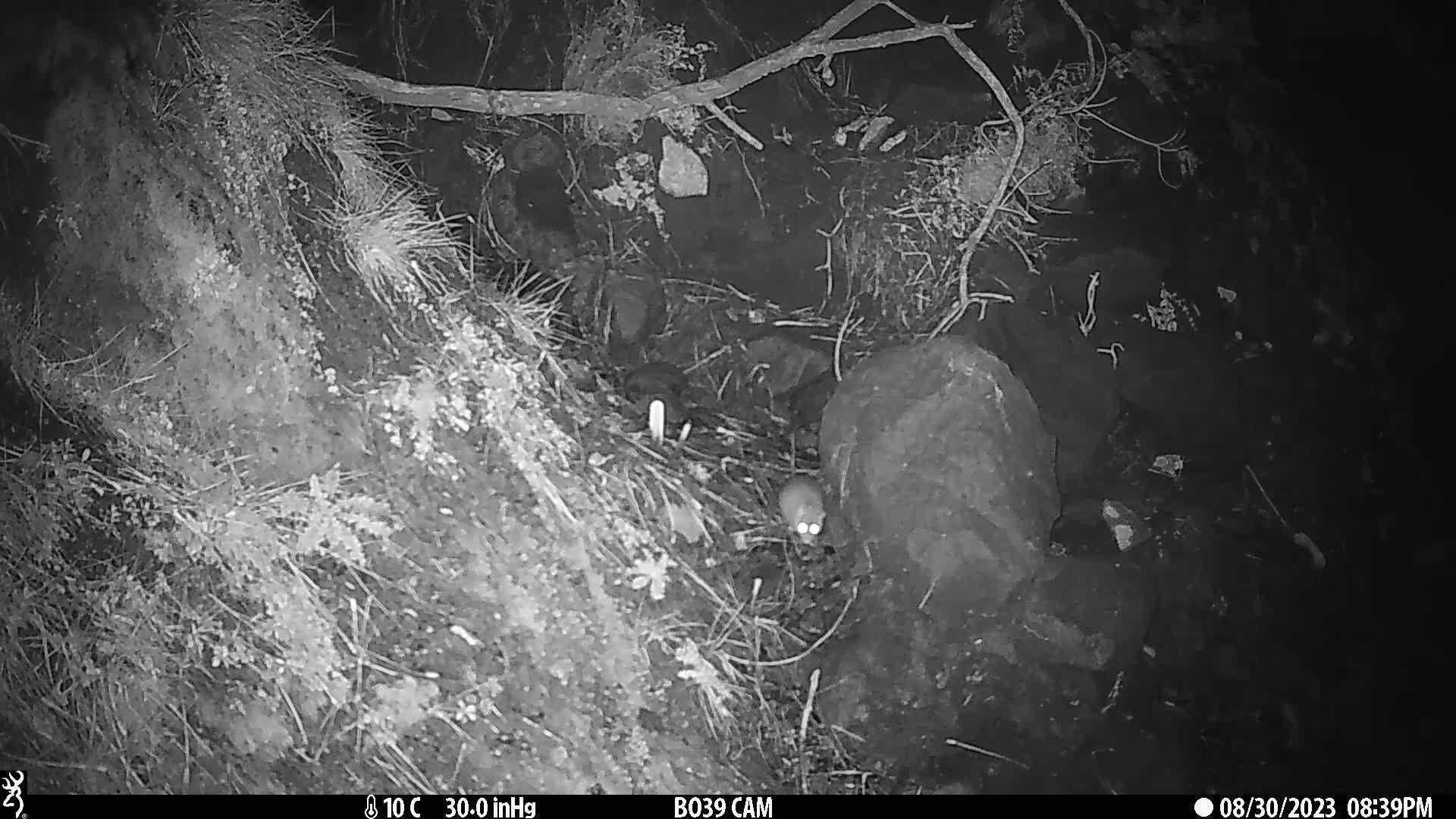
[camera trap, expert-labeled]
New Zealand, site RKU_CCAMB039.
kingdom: Animalia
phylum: Chordata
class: Mammalia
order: Rodentia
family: Muridae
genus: Rattus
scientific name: Rattus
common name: rat